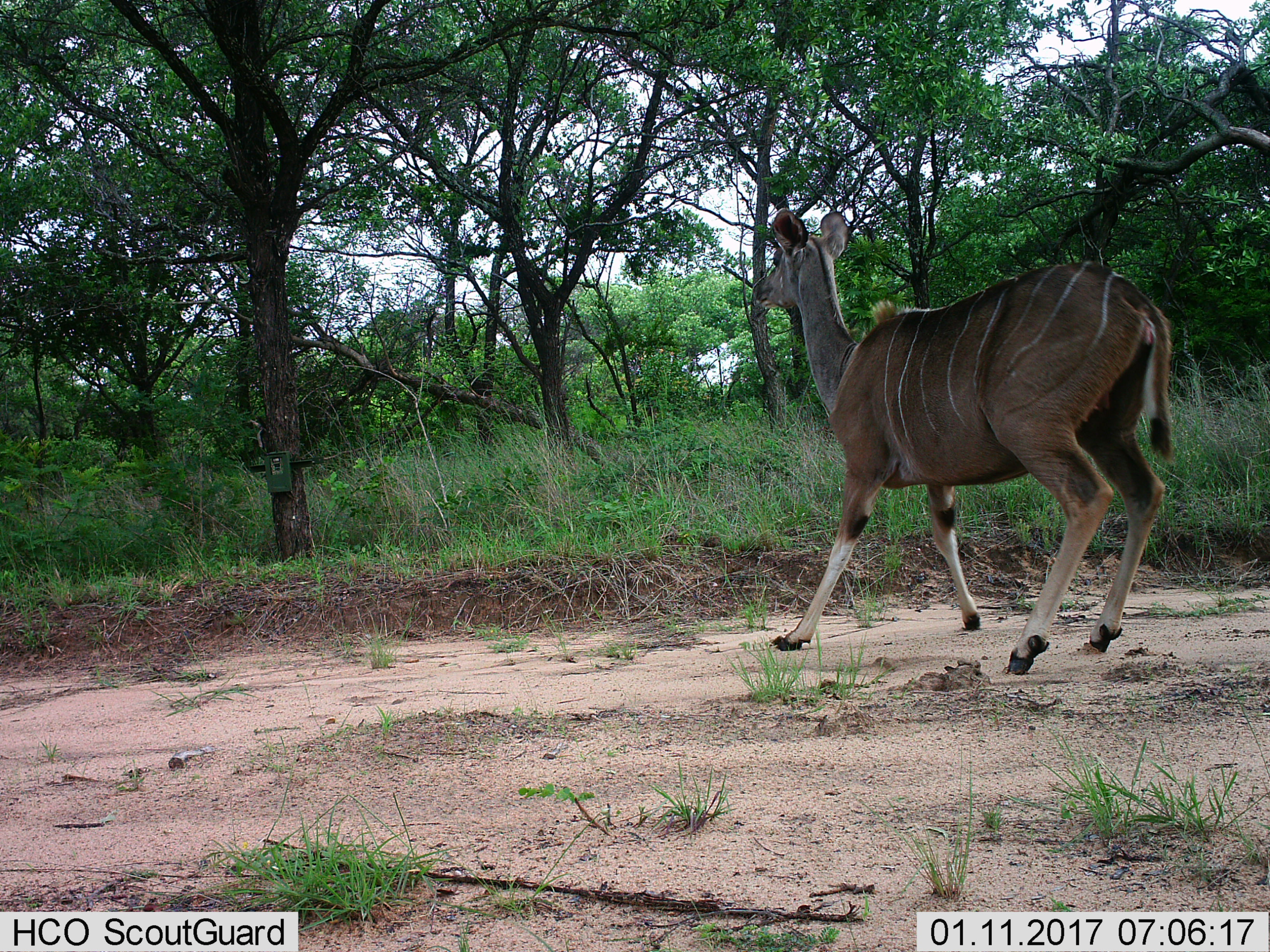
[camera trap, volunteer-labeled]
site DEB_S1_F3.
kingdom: Animalia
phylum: Chordata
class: Mammalia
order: Artiodactyla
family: Bovidae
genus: Tragelaphus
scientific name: Tragelaphus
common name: kudu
Kudu (Tragelaphus), count 1. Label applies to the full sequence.